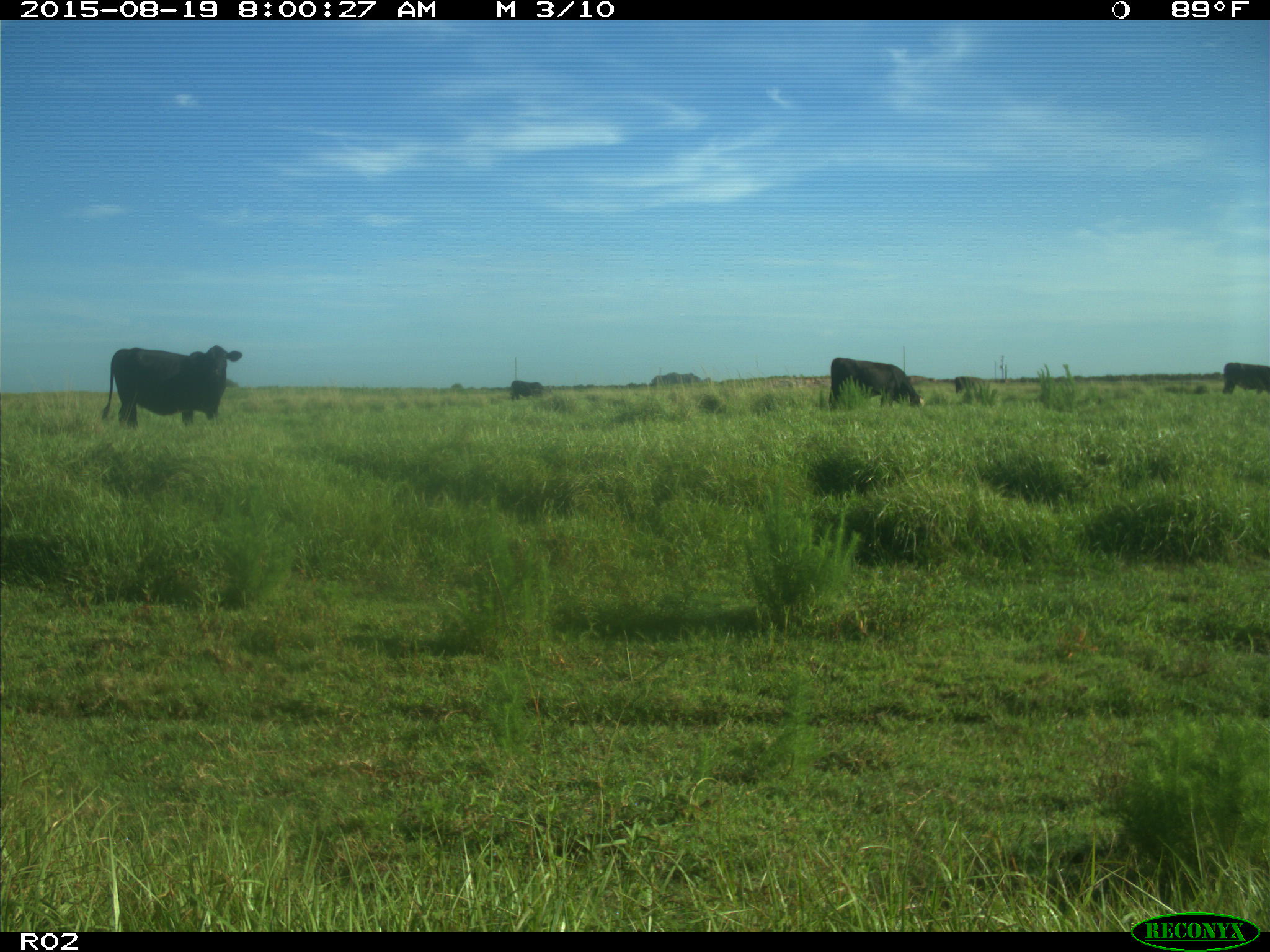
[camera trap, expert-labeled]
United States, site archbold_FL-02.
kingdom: Animalia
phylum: Chordata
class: Mammalia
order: Artiodactyla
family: Bovidae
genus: Bos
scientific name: Bos taurus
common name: domestic cow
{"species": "Bos taurus (domestic cow)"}